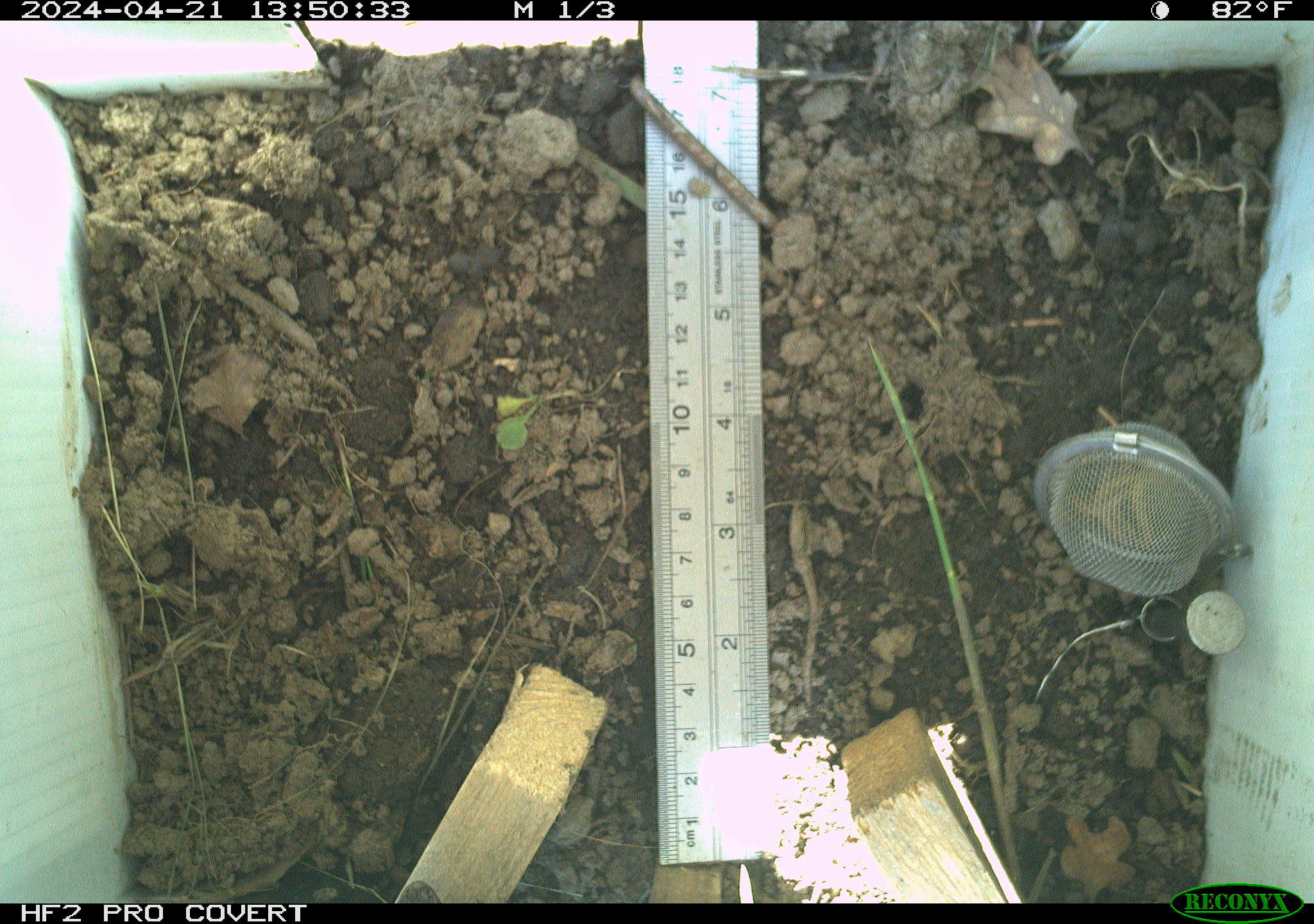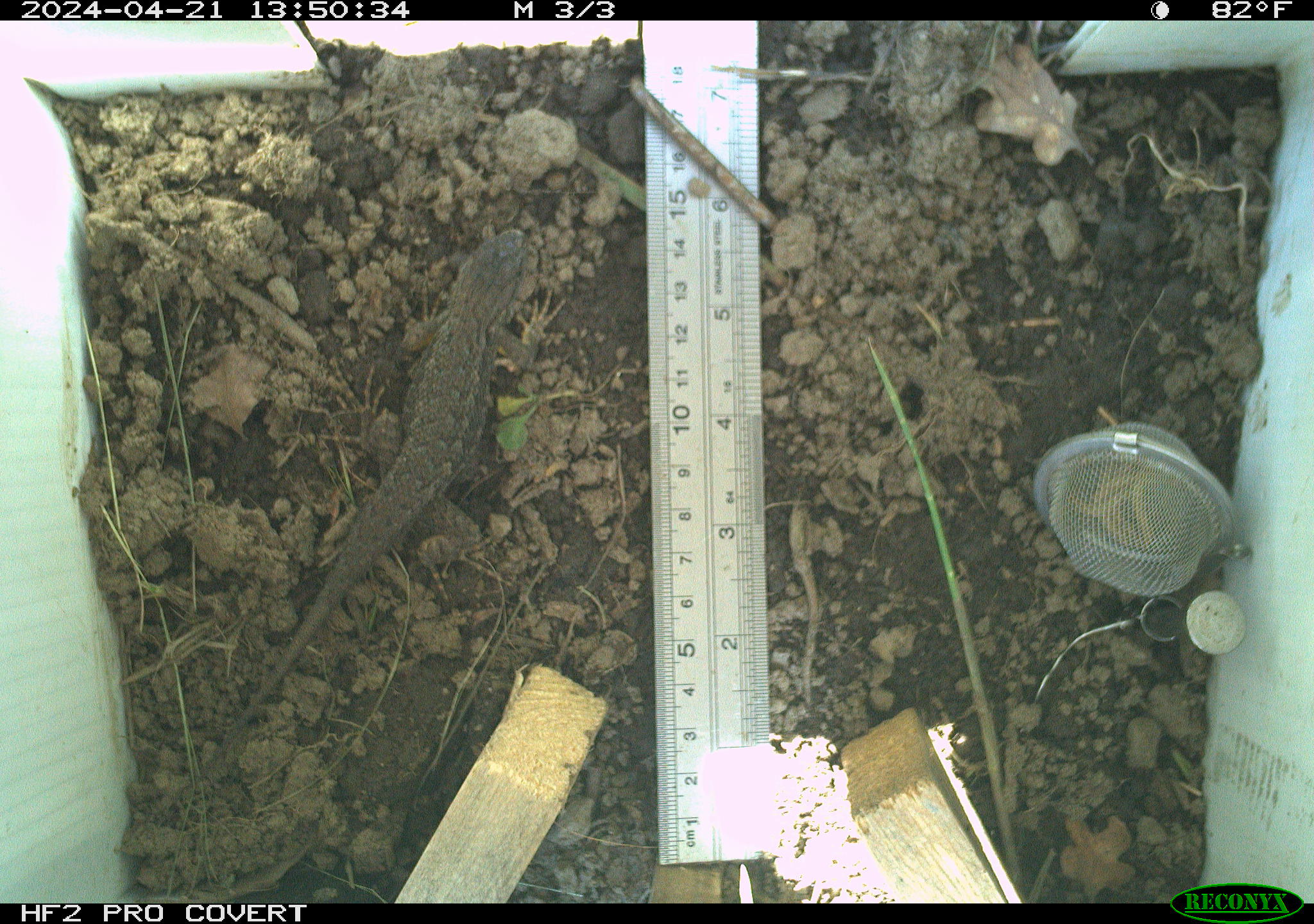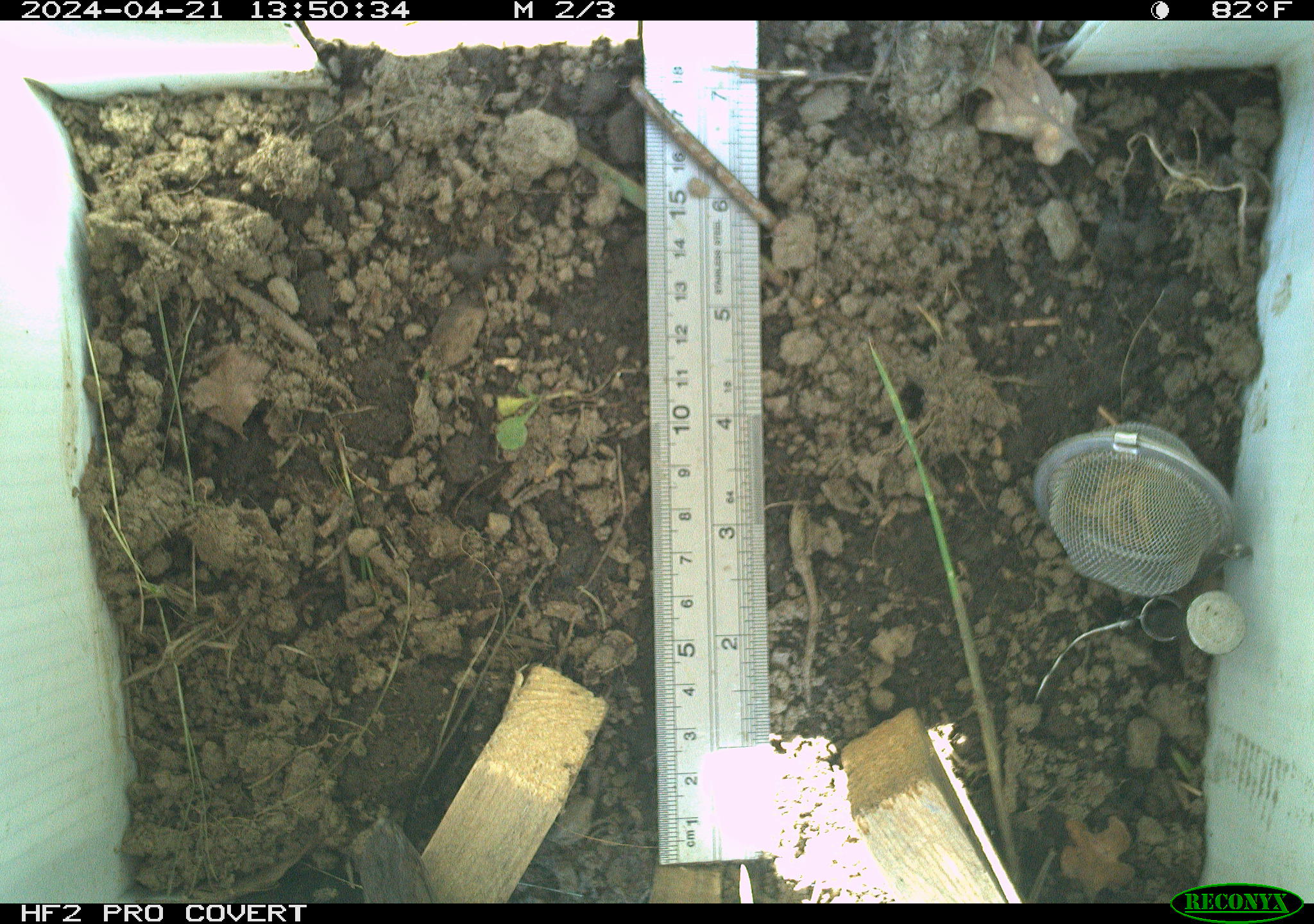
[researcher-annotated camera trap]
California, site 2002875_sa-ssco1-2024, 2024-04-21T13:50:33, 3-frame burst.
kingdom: Animalia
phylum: Chordata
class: Reptilia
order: Squamata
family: Phrynosomatidae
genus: Sceloporus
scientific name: Sceloporus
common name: spiny lizards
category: sceloporus species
Sceloporus species (spiny lizards) (Sceloporus).